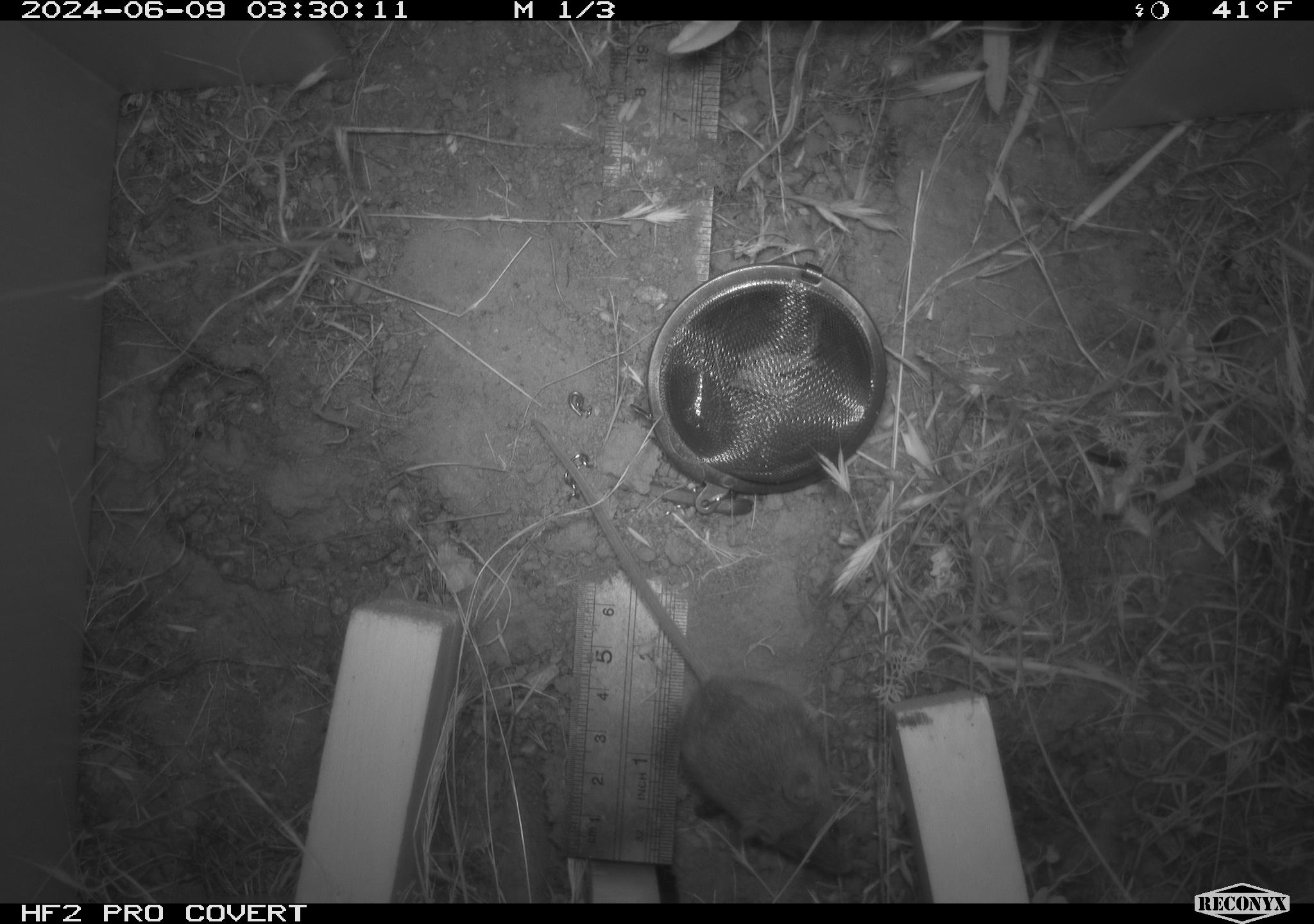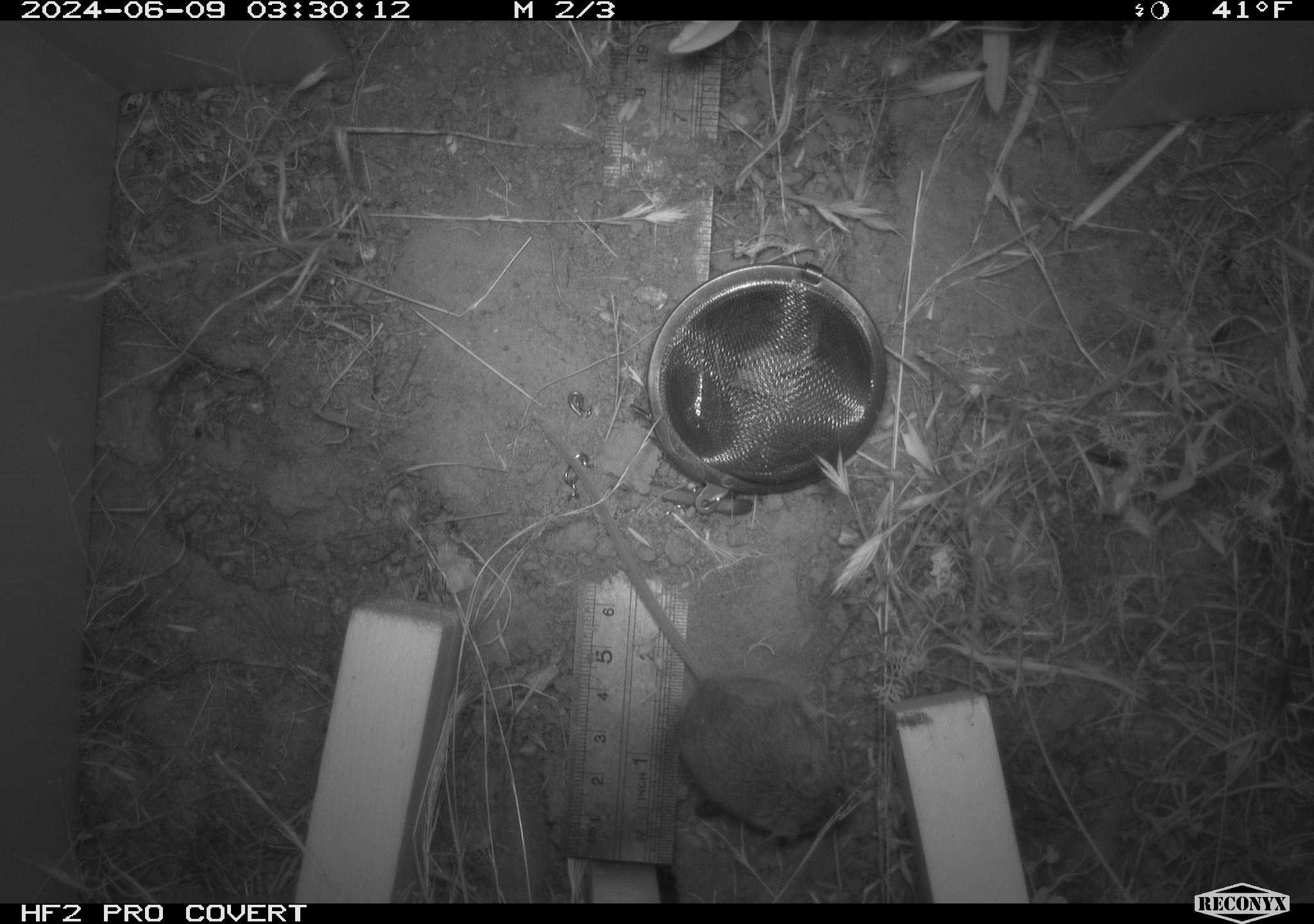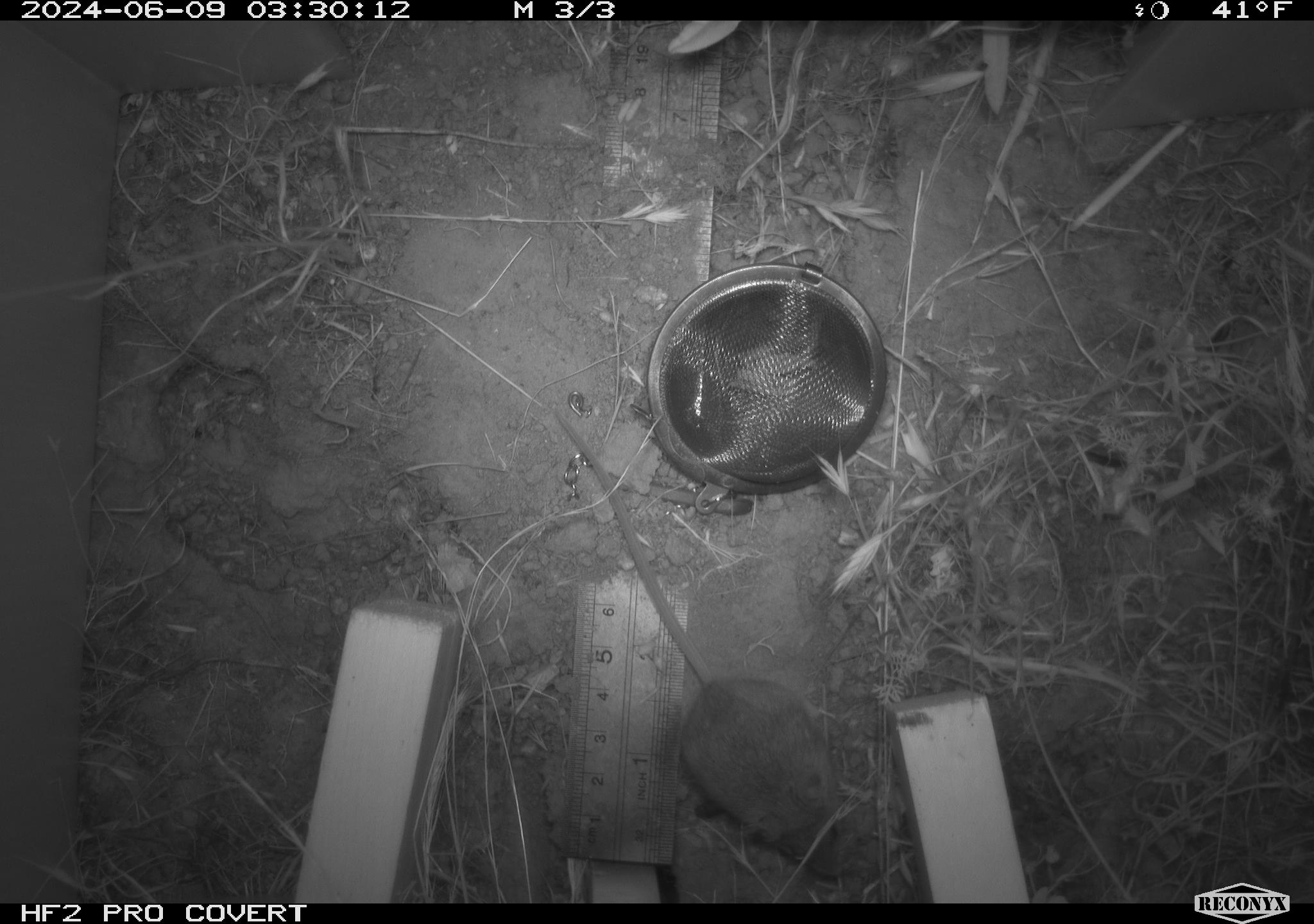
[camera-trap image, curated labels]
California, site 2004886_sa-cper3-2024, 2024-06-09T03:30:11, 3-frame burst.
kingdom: Animalia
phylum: Chordata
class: Mammalia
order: Rodentia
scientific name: Rodentia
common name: rodent